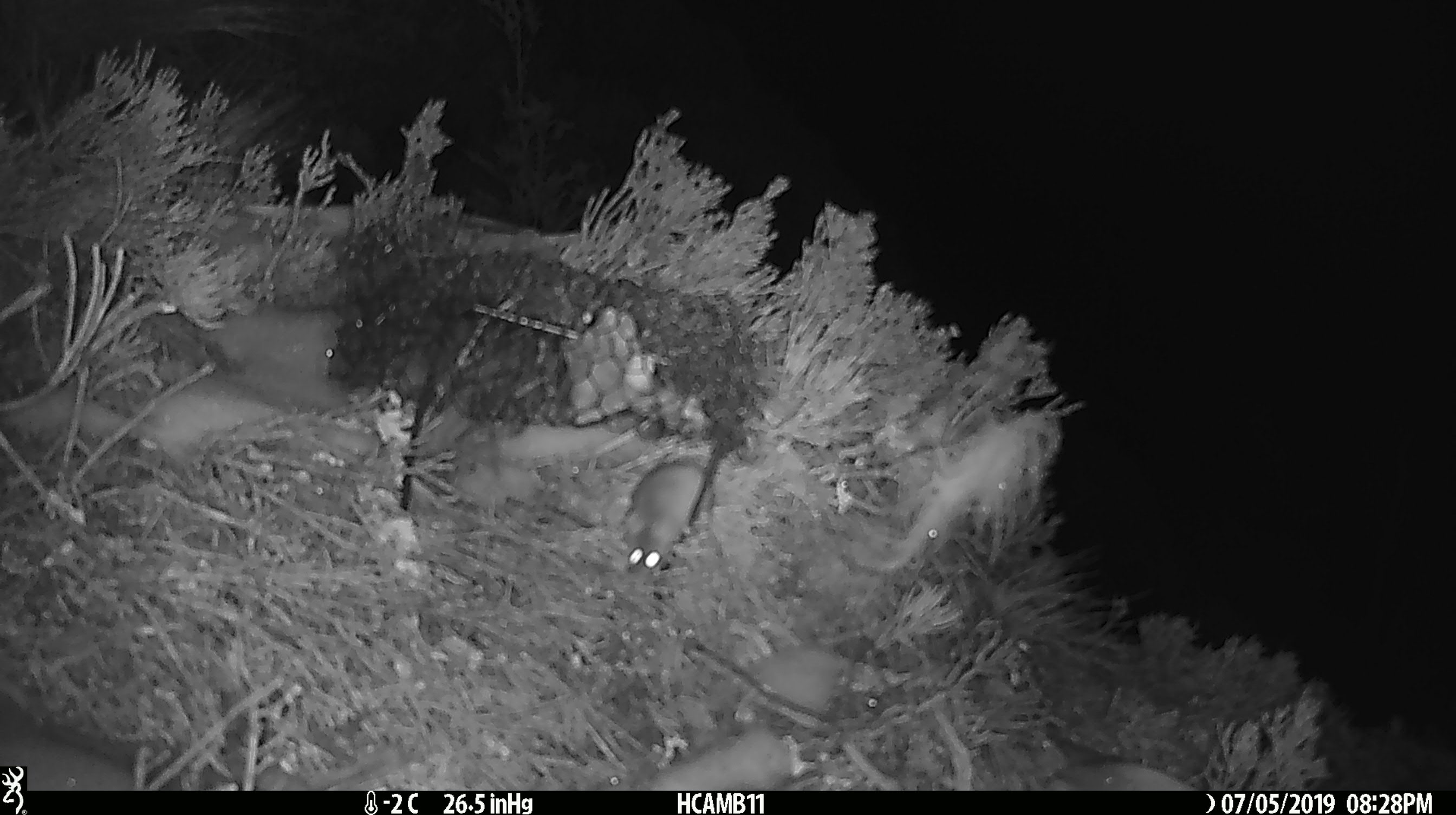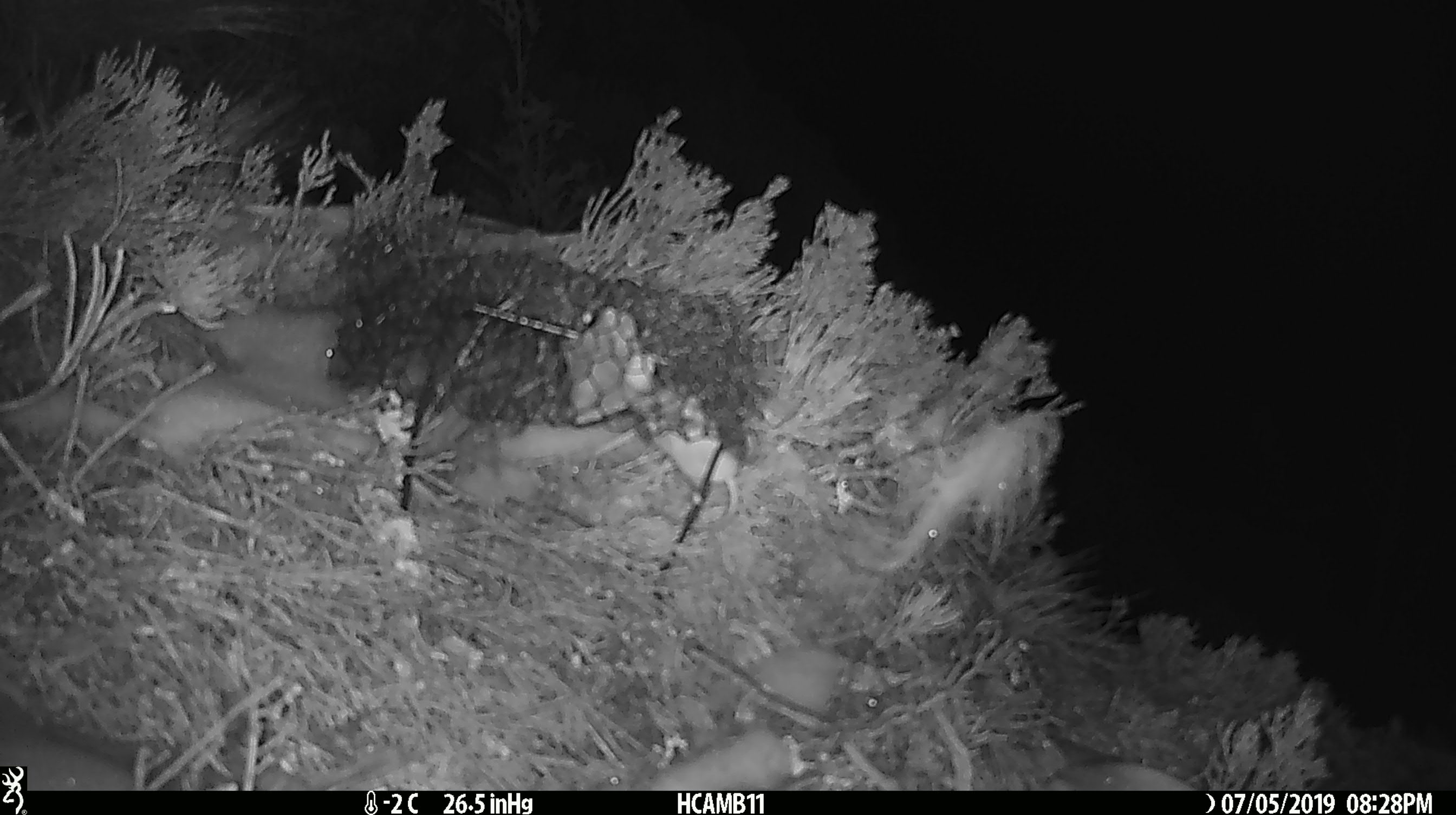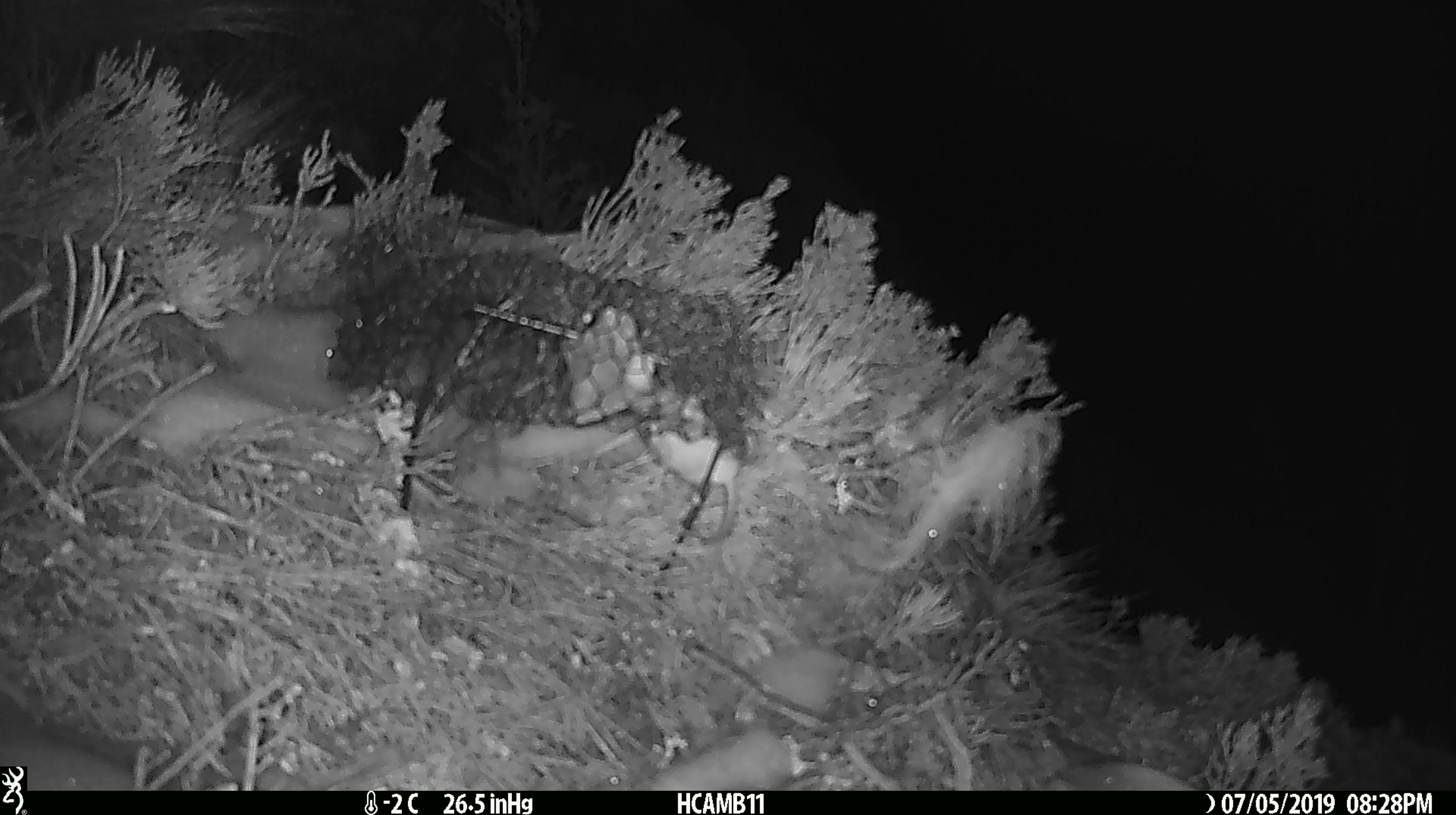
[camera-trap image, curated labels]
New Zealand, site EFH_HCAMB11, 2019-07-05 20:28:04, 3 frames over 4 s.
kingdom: Animalia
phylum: Chordata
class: Mammalia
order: Rodentia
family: Muridae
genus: Mus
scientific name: Mus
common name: mouse